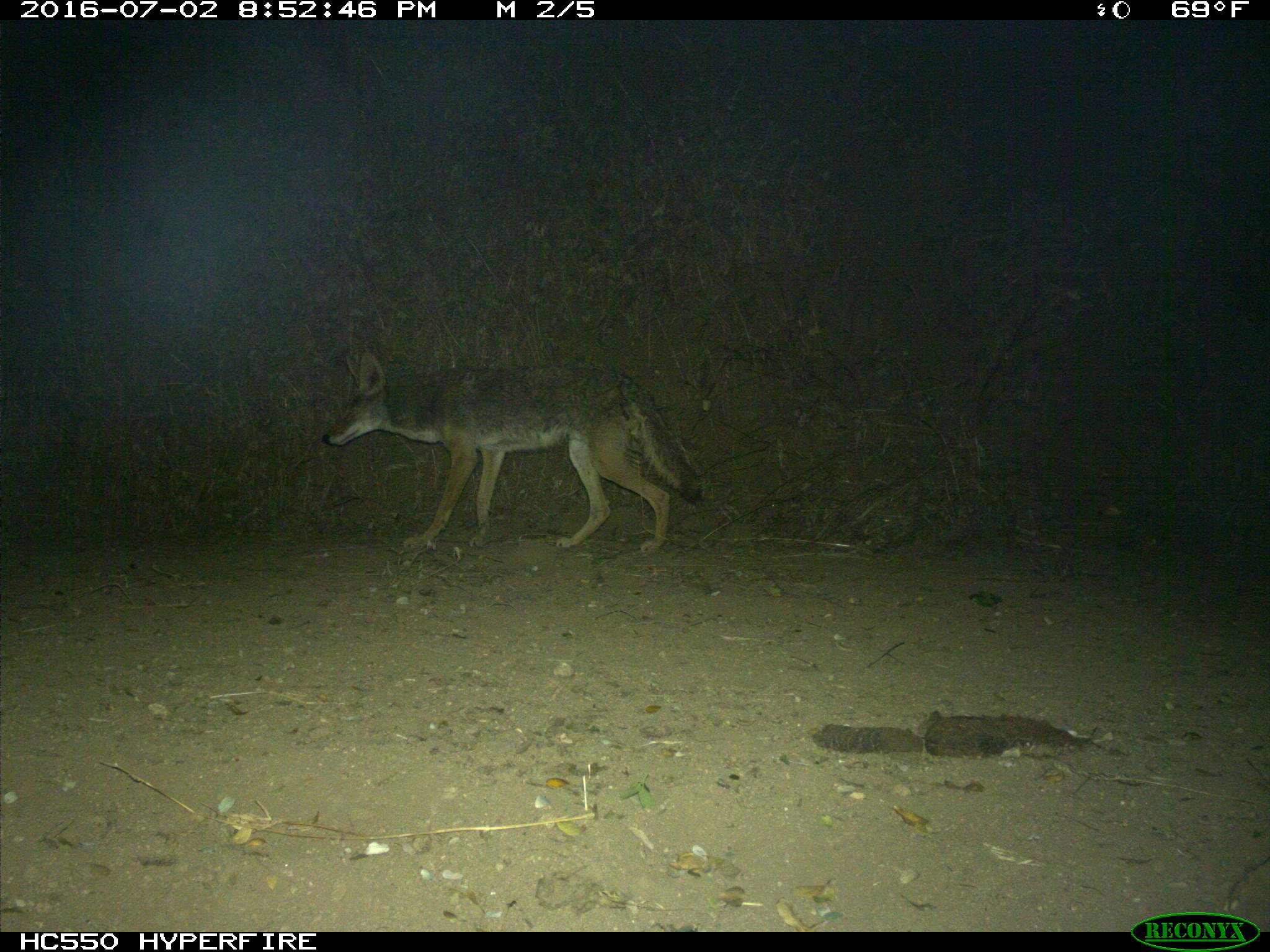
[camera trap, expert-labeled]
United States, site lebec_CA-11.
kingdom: Animalia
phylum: Chordata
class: Mammalia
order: Carnivora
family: Canidae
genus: Canis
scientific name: Canis latrans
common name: coyote